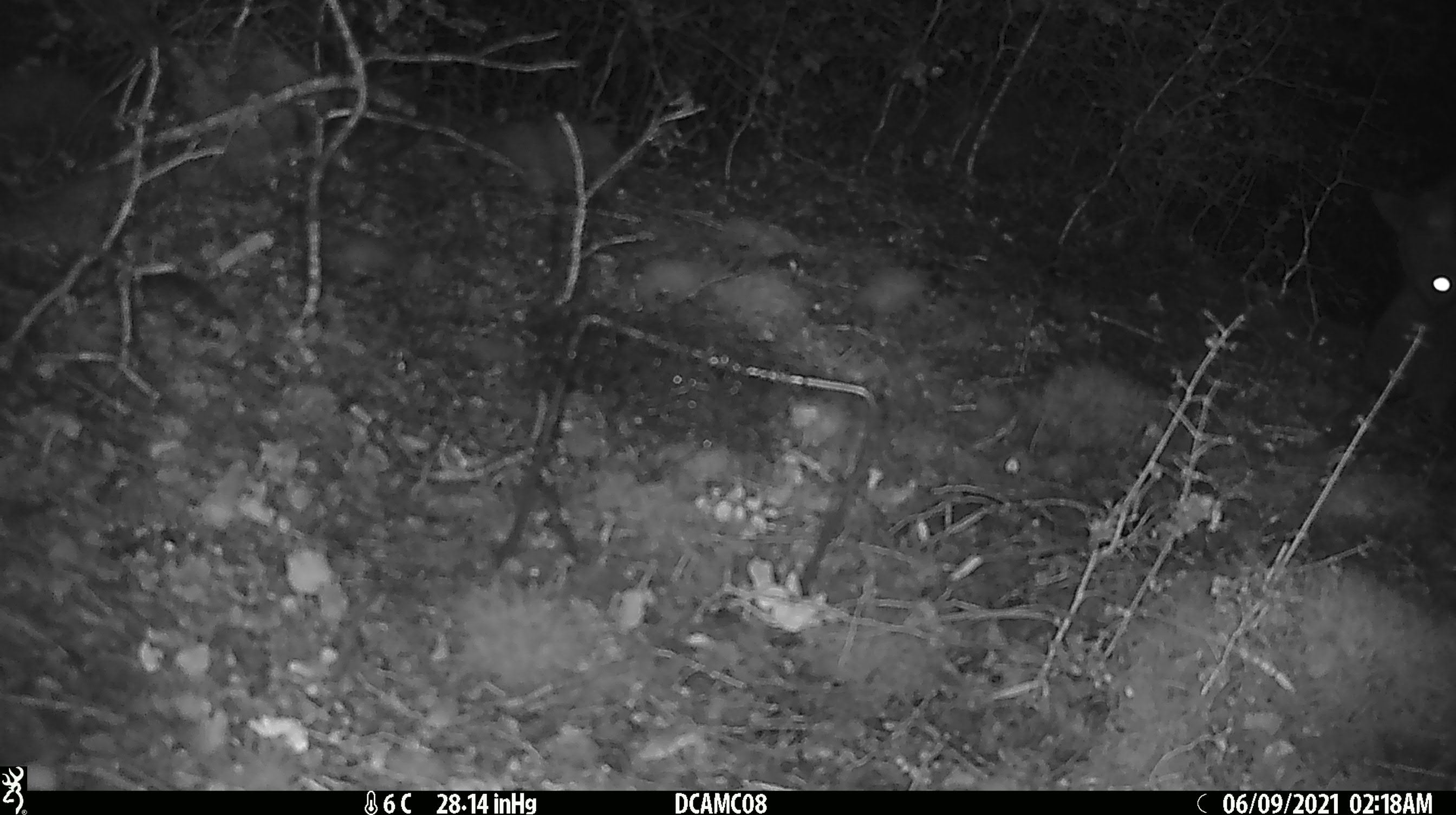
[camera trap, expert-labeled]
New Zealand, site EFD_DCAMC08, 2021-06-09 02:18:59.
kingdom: Animalia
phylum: Chordata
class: Mammalia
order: Diprotodontia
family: Phalangeridae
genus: Trichosurus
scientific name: Trichosurus vulpecula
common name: common brushtail possum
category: possum